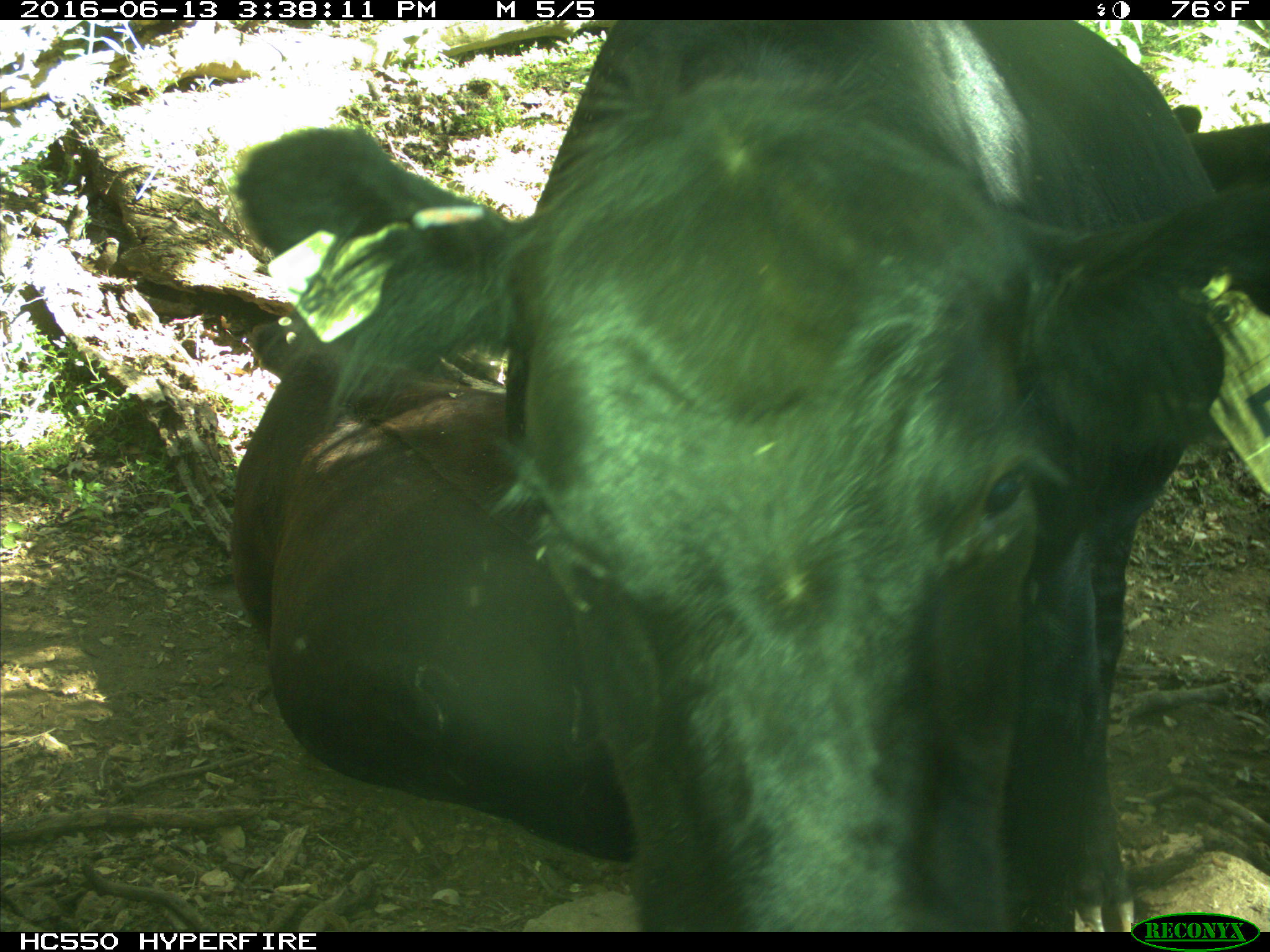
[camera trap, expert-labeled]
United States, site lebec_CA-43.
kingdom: Animalia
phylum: Chordata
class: Mammalia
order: Artiodactyla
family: Bovidae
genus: Bos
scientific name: Bos taurus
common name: domestic cow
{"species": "Bos taurus (domestic cow)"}